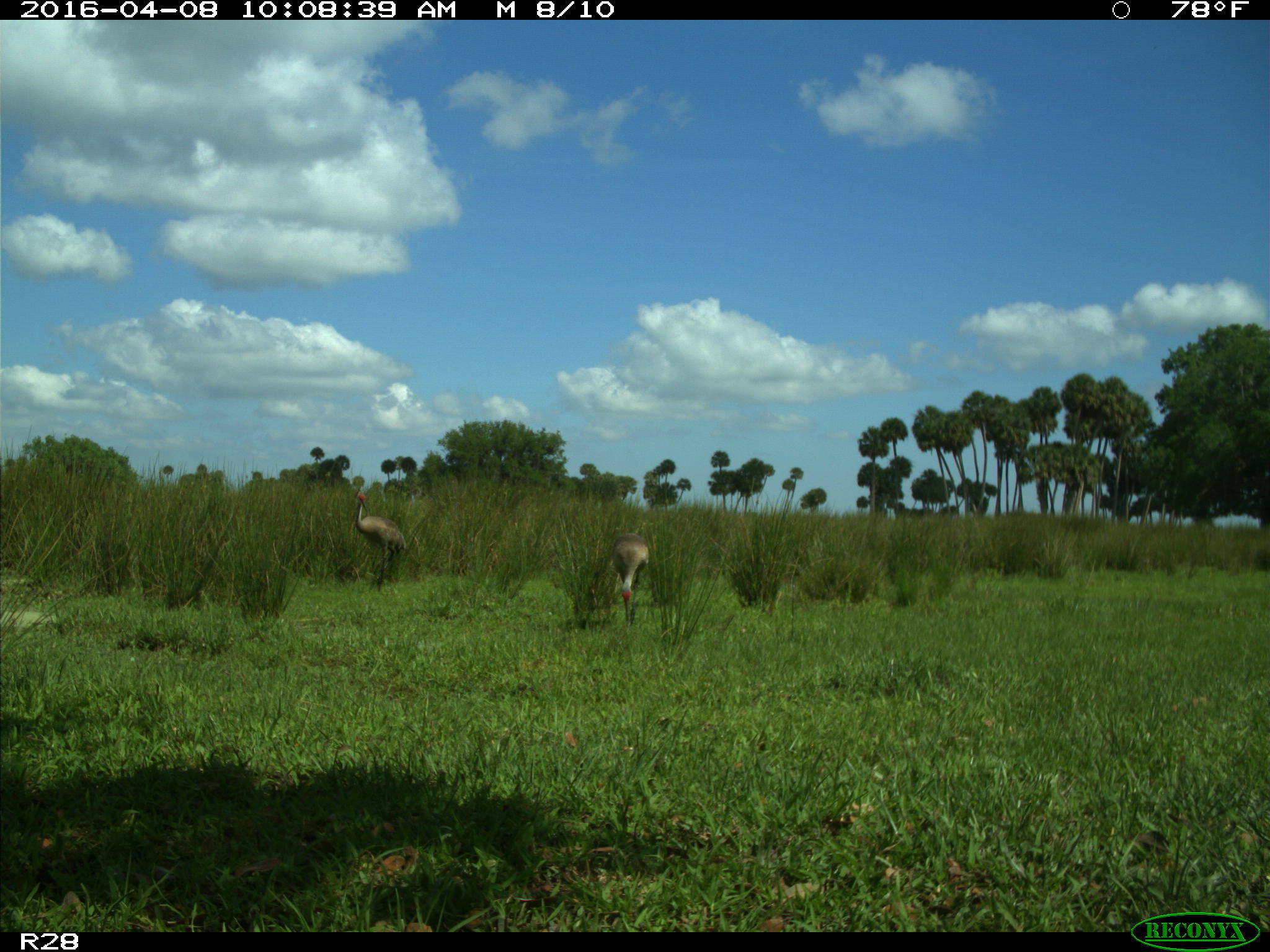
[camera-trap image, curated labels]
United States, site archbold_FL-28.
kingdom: Animalia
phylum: Chordata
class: Aves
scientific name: Aves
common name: birds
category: unidentified bird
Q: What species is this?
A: Unidentified bird (birds) (Aves).